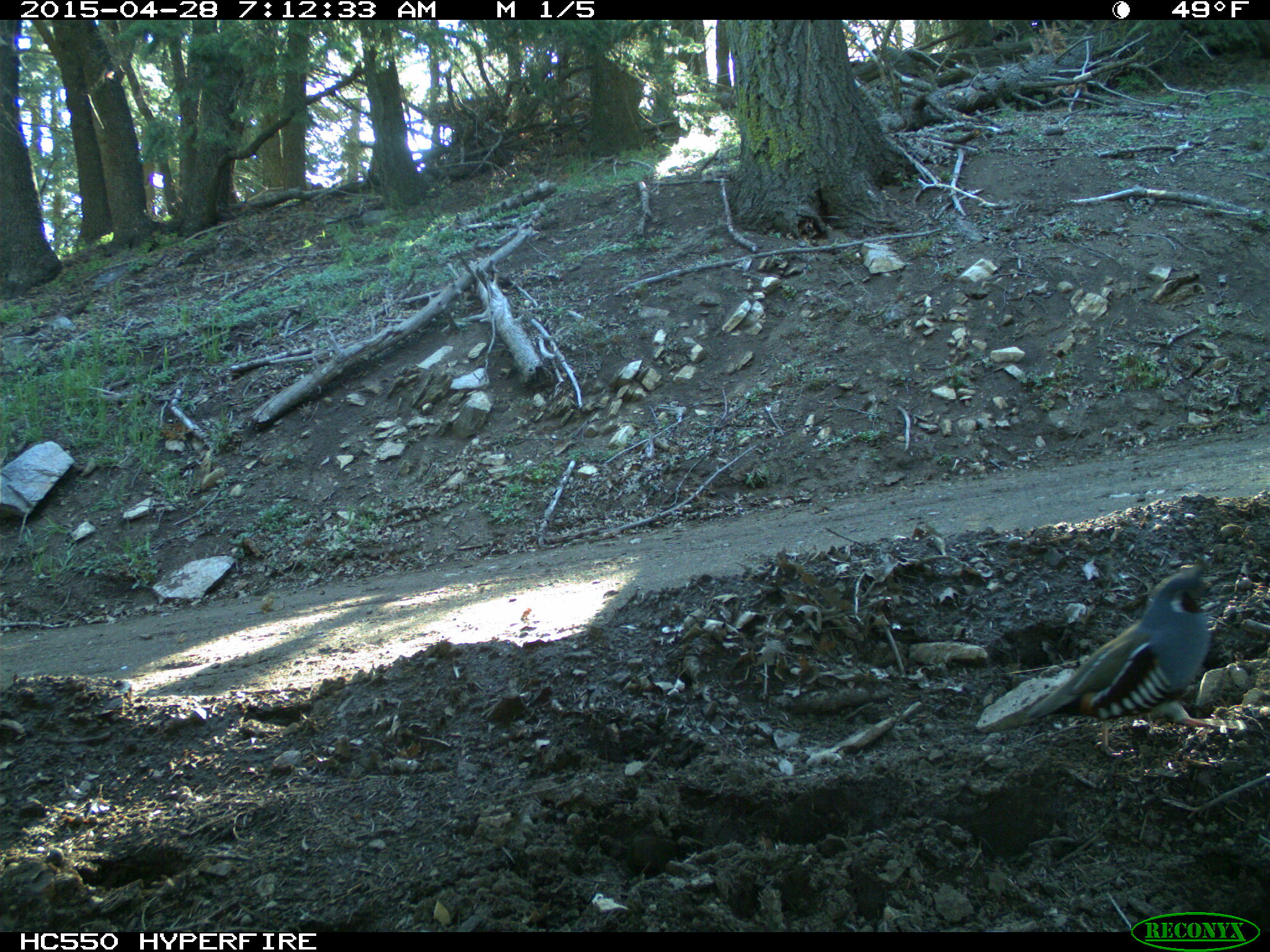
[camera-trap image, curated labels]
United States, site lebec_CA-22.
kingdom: Animalia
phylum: Chordata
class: Aves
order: Galliformes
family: Odontophoridae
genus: Callipepla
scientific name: Callipepla californica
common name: california quail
Callipepla californica (california quail).